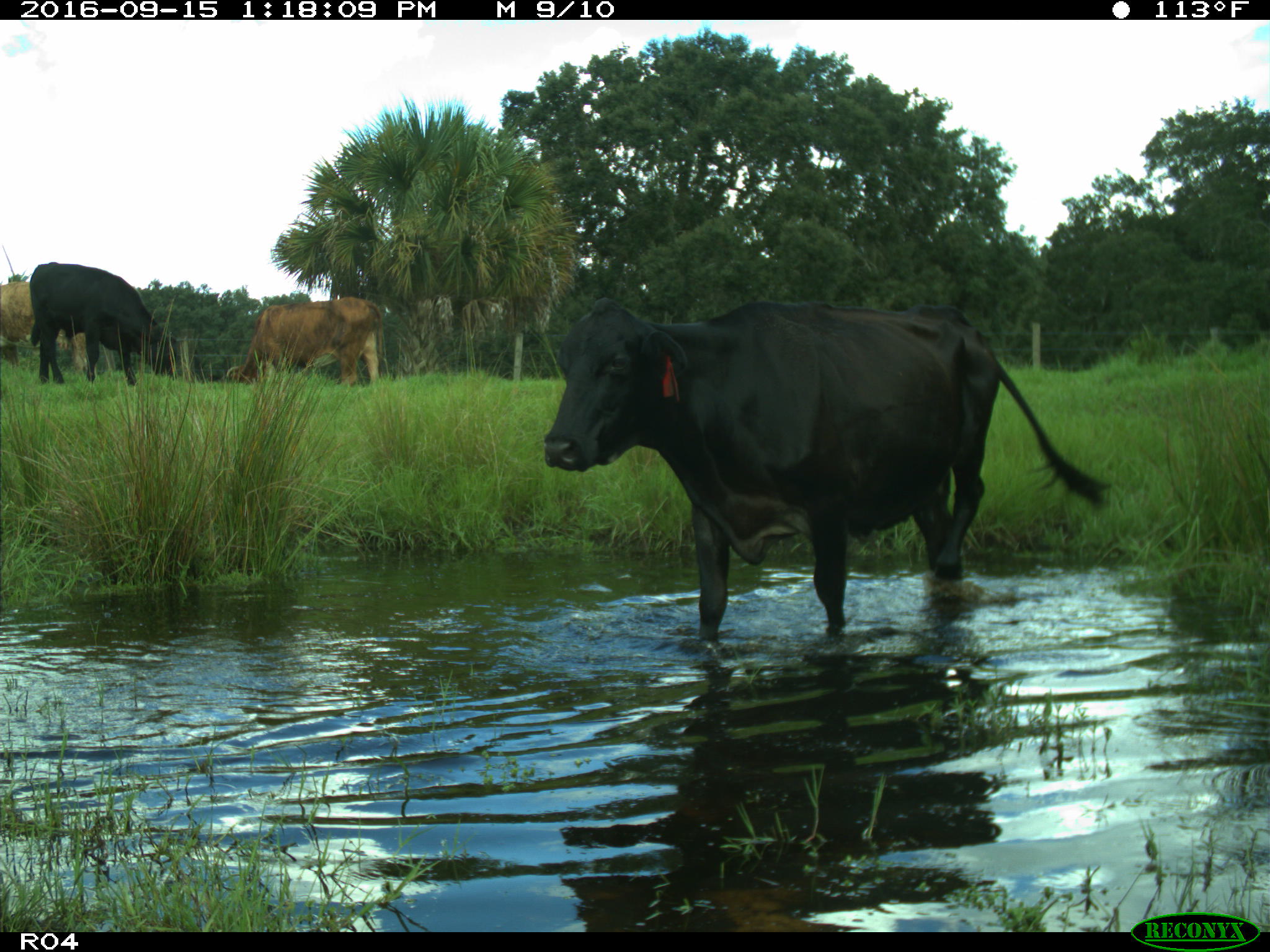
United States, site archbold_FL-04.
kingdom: Animalia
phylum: Chordata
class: Mammalia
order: Artiodactyla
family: Bovidae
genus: Bos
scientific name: Bos taurus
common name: domestic cow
Bos taurus (domestic cow).